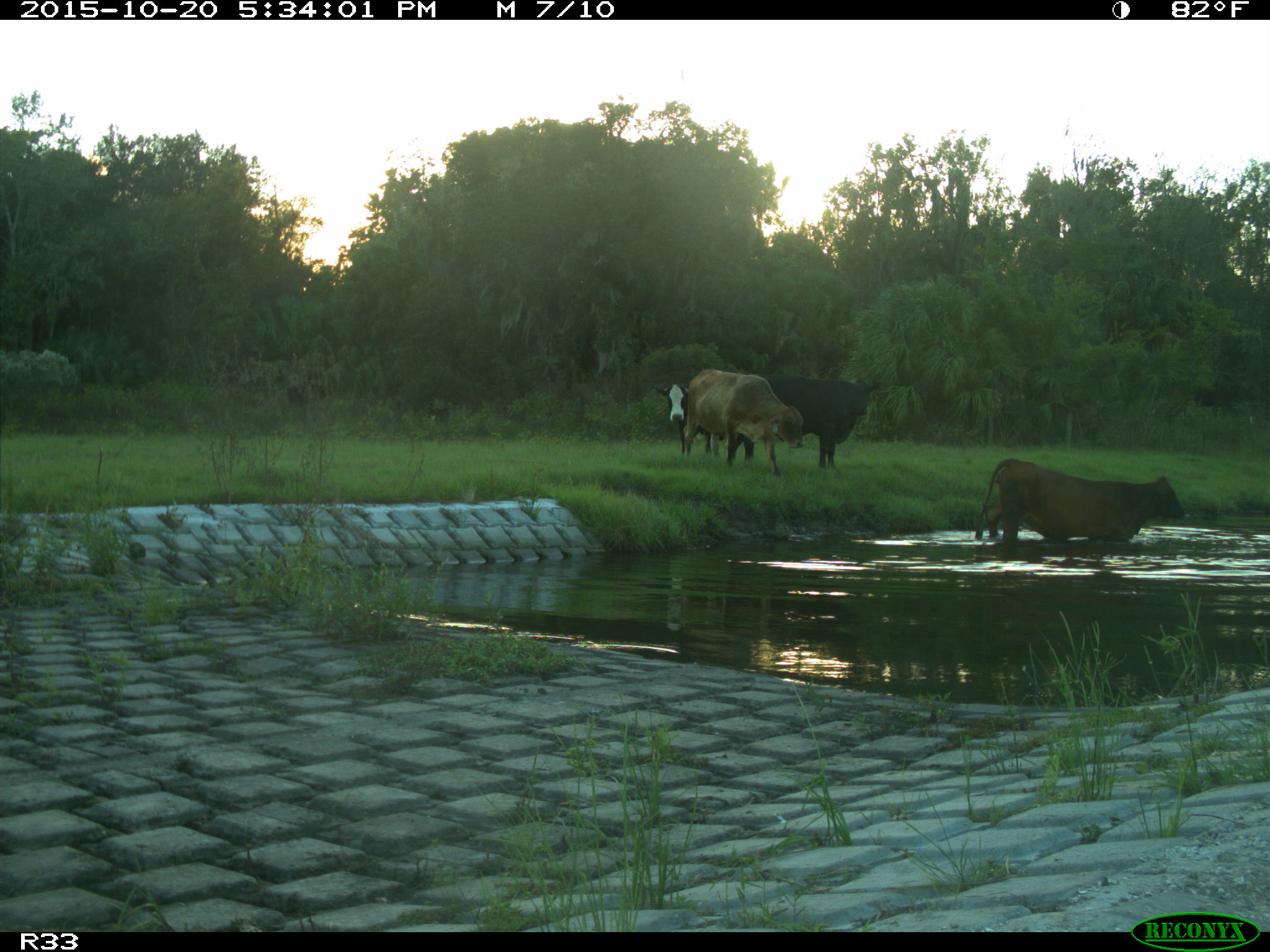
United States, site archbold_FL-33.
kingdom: Animalia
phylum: Chordata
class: Mammalia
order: Artiodactyla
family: Bovidae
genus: Bos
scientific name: Bos taurus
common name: domestic cow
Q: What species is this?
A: Bos taurus (domestic cow).